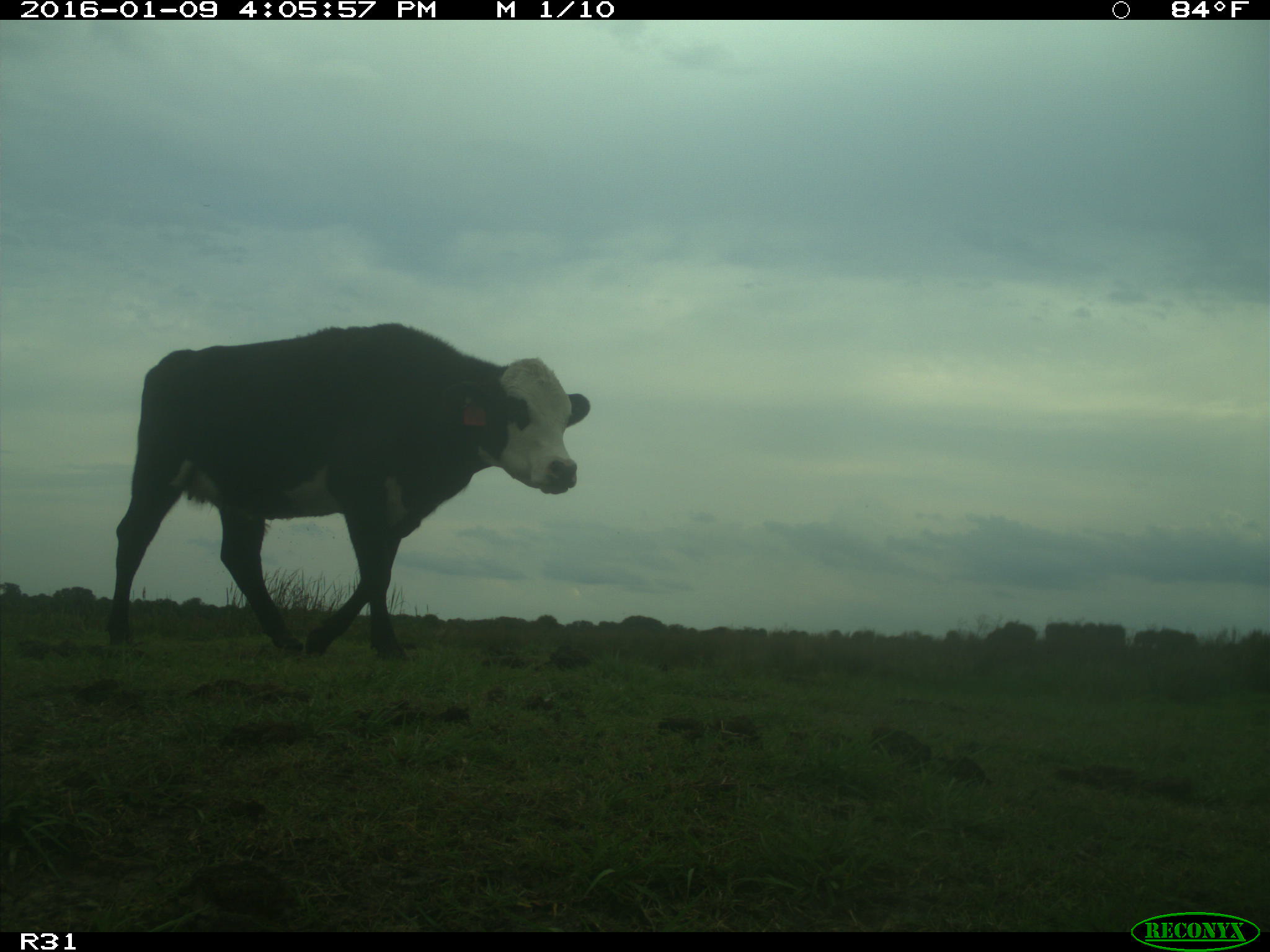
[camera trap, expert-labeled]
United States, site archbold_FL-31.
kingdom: Animalia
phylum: Chordata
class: Mammalia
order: Artiodactyla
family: Bovidae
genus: Bos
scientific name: Bos taurus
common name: domestic cow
Bos taurus (domestic cow).